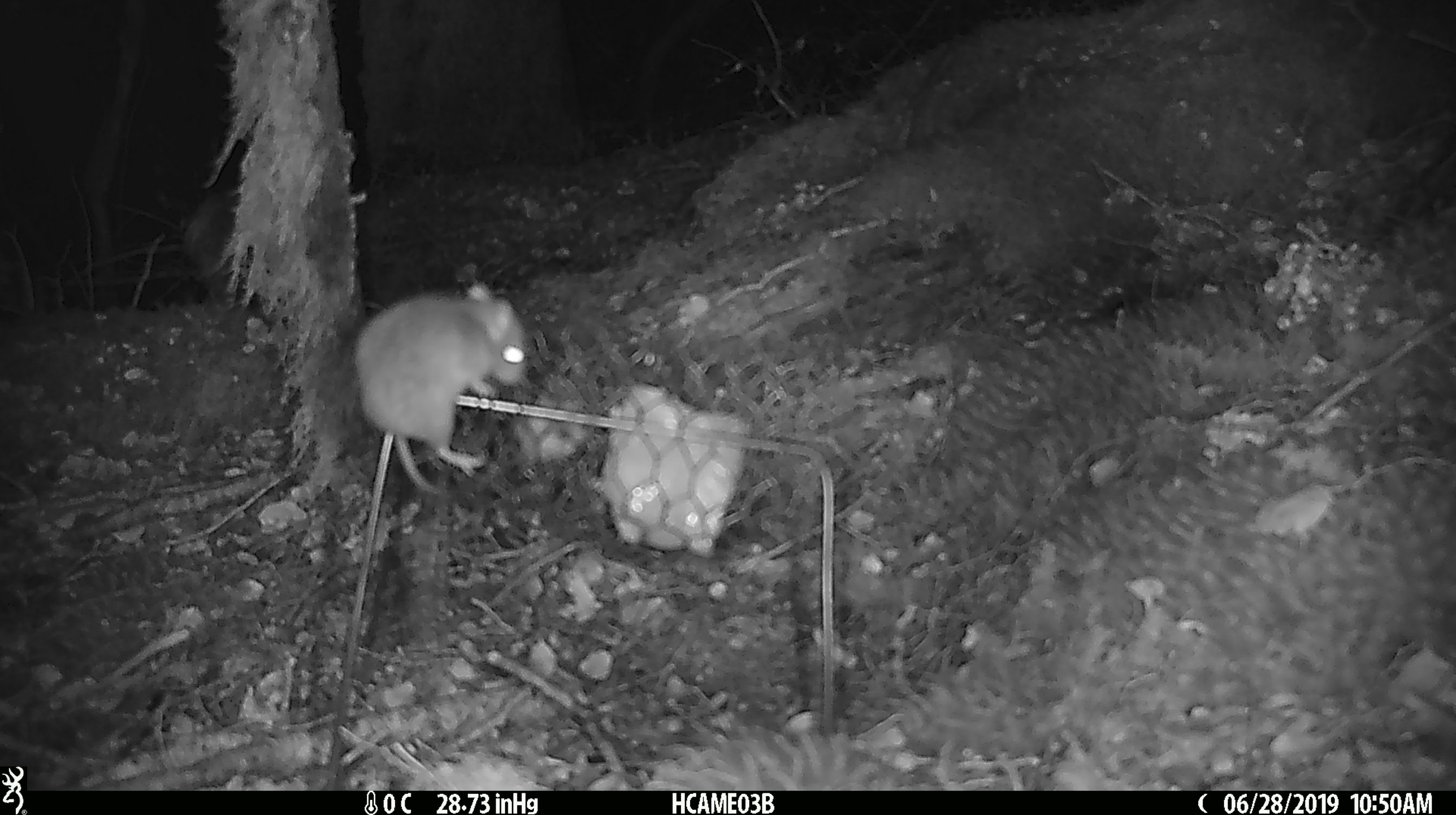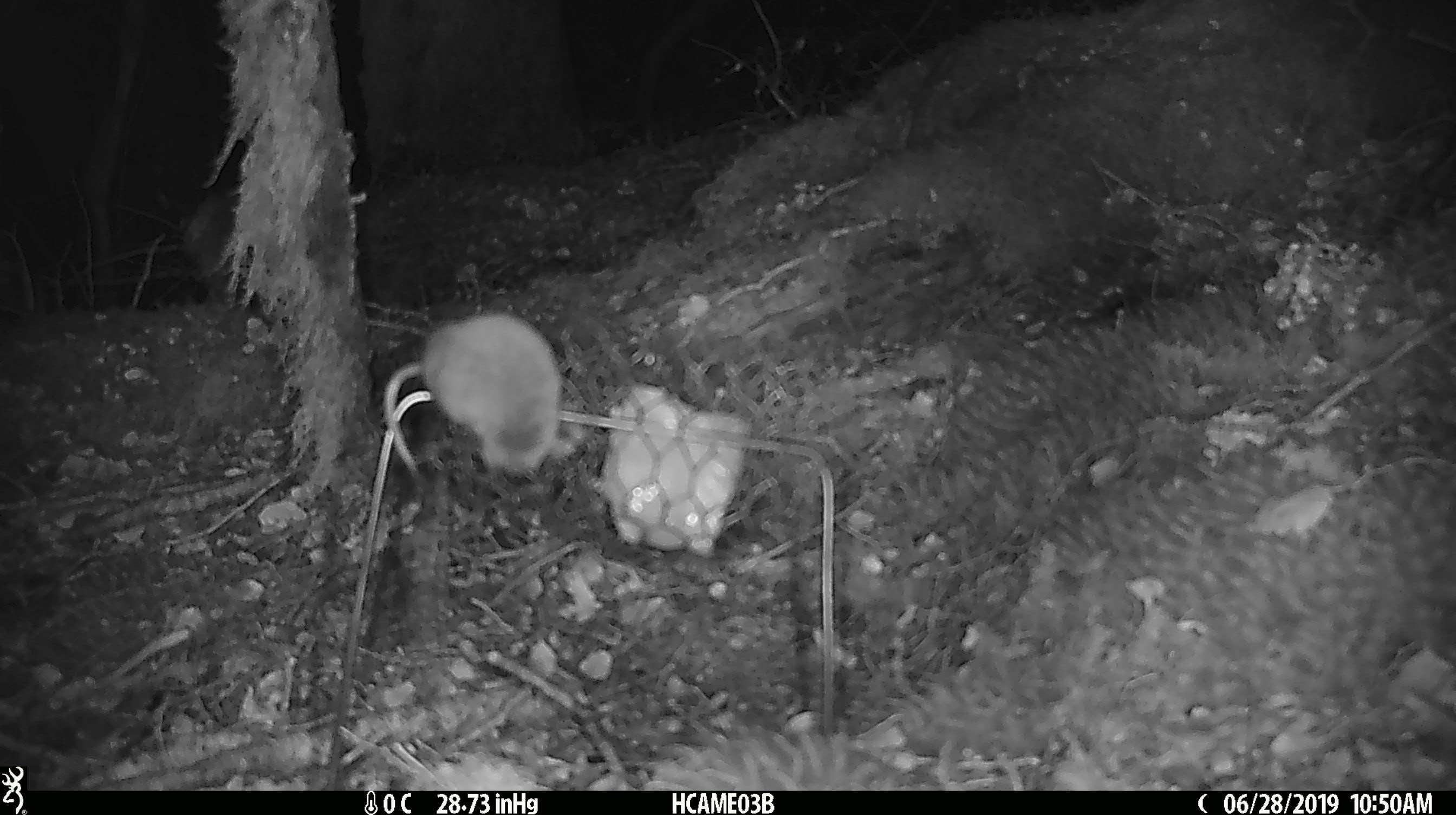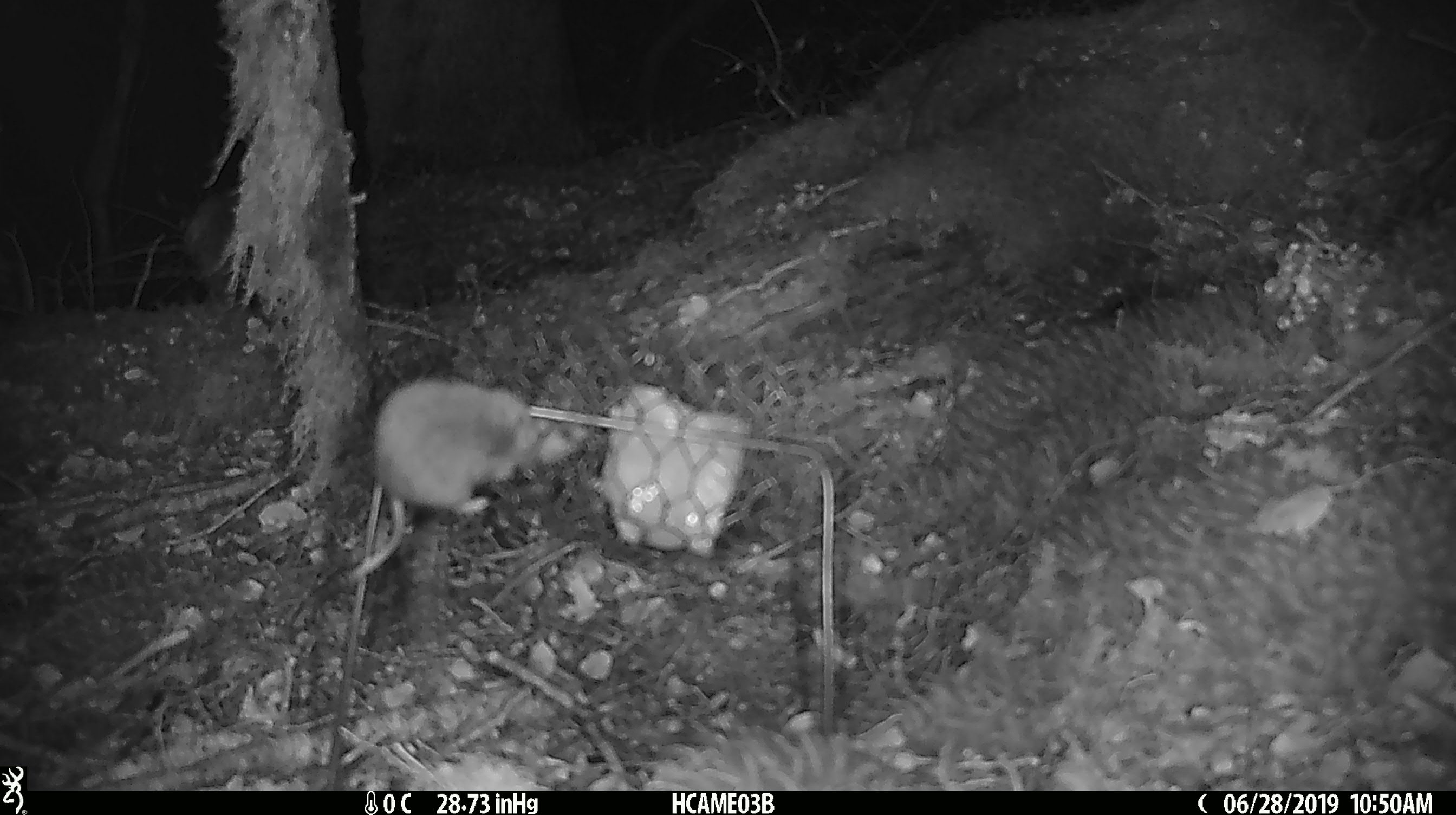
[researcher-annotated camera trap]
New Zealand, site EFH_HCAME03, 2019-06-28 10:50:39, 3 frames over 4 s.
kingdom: Animalia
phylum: Chordata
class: Mammalia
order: Rodentia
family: Muridae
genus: Mus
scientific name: Mus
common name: mouse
Mouse (Mus).